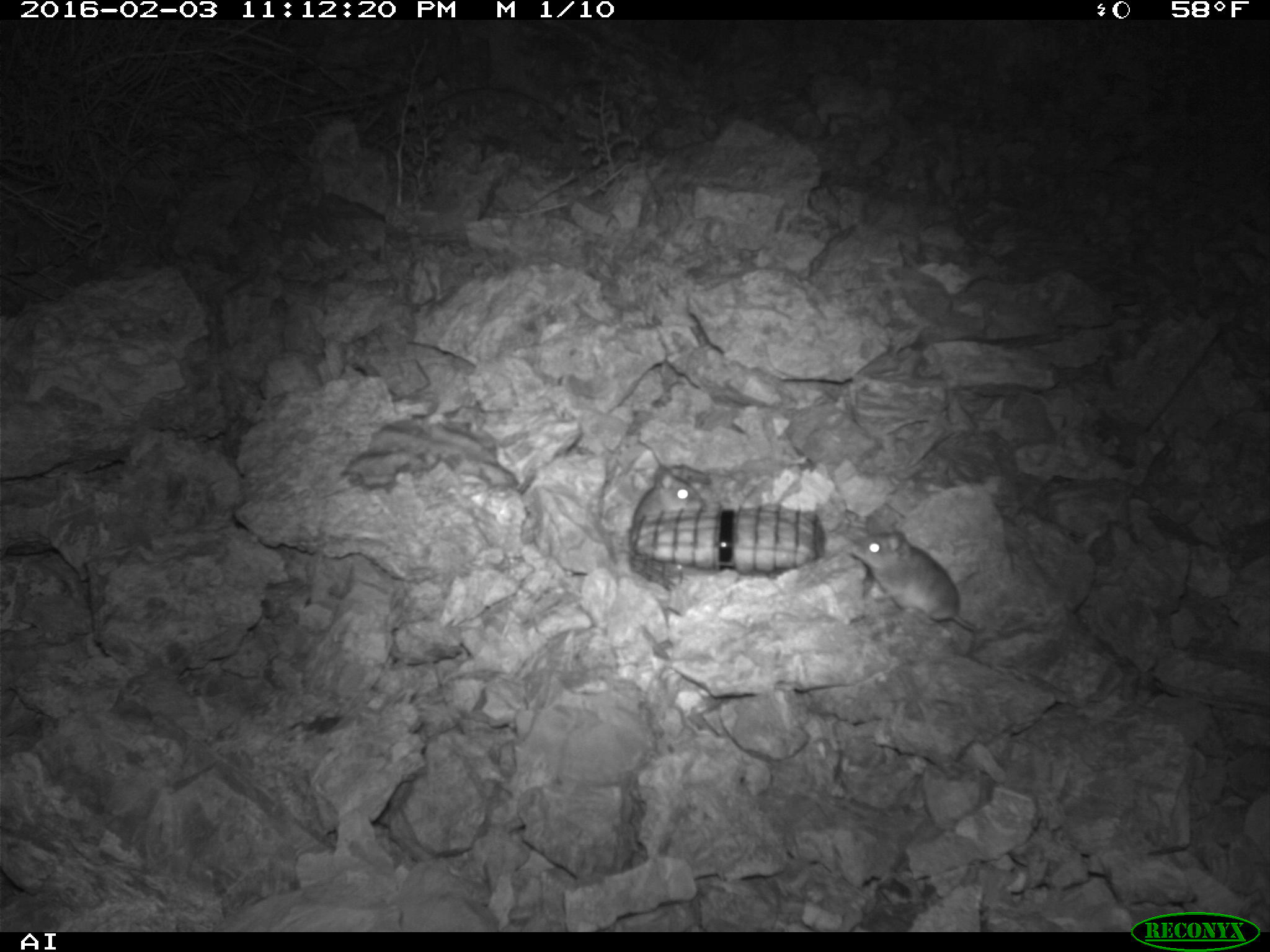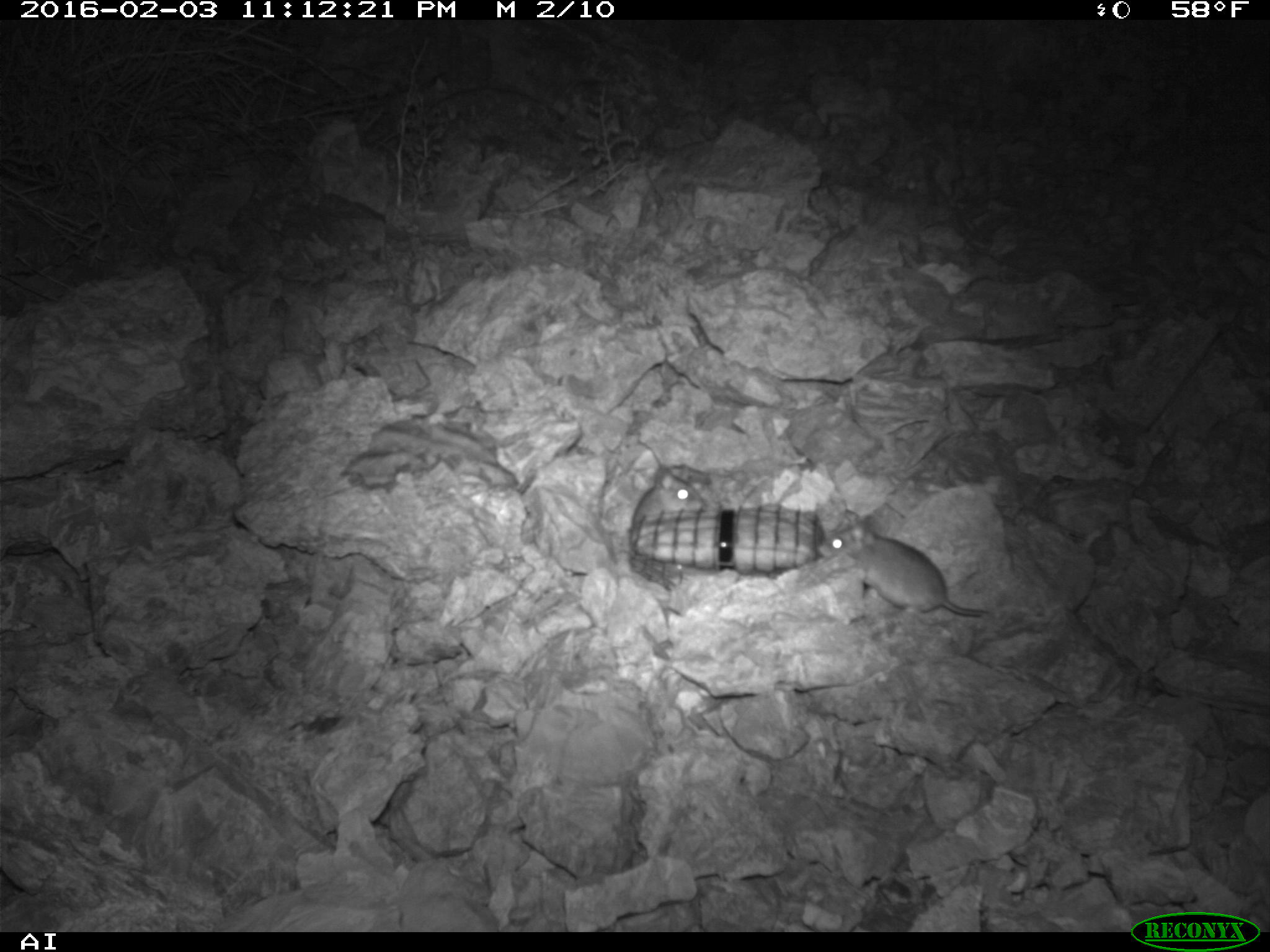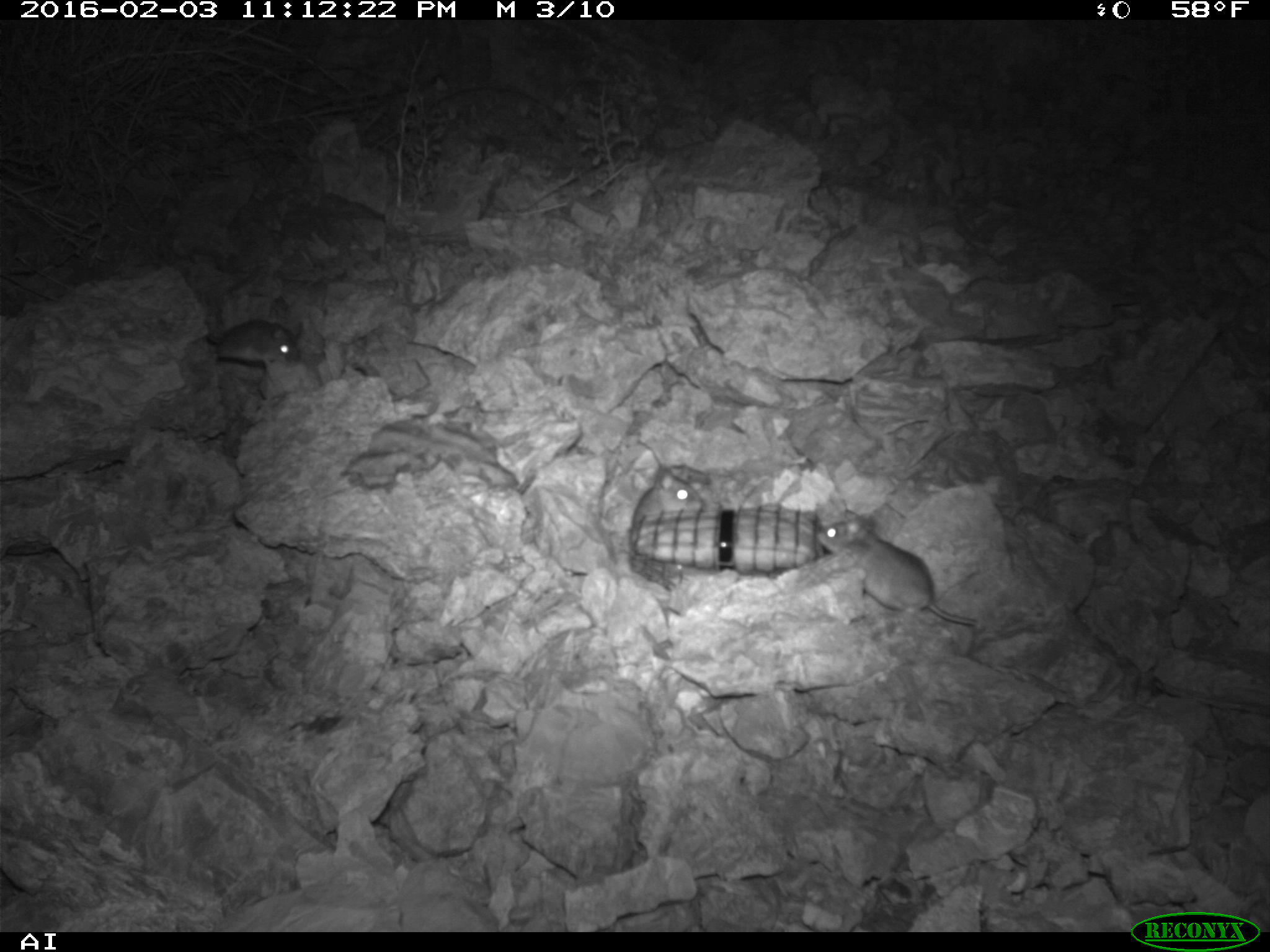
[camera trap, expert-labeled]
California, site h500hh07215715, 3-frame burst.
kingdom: Animalia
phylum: Chordata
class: Mammalia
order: Rodentia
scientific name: Rodentia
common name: rodent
Rodent (Rodentia).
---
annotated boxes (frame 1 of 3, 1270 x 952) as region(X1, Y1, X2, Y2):
rodent: region(847, 522, 987, 632); region(631, 465, 706, 532)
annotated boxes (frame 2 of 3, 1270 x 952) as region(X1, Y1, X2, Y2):
rodent: region(816, 516, 993, 617); region(613, 434, 703, 555)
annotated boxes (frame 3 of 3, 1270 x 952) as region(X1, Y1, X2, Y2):
rodent: region(816, 510, 977, 625); region(206, 320, 303, 366); region(633, 467, 703, 528)